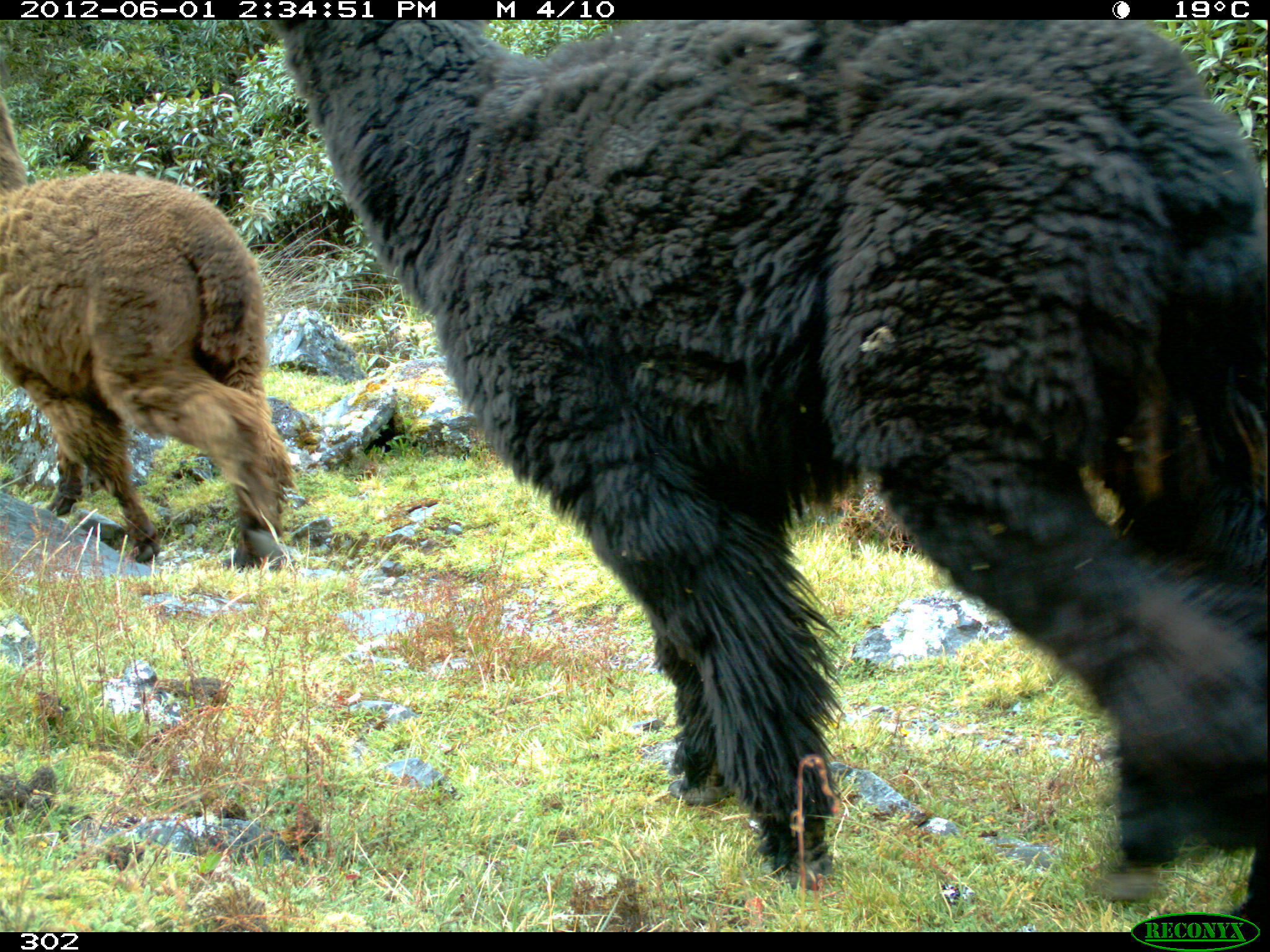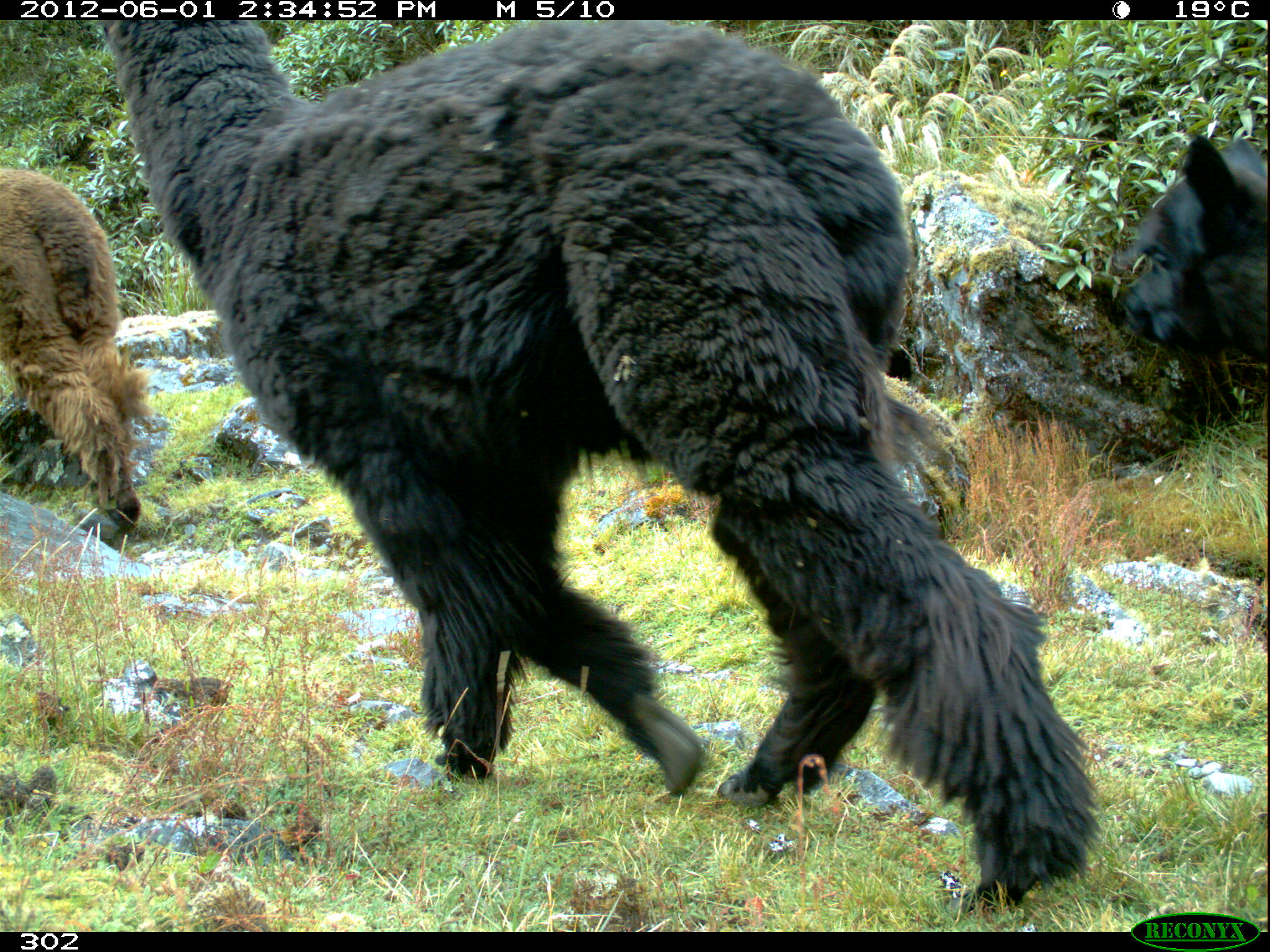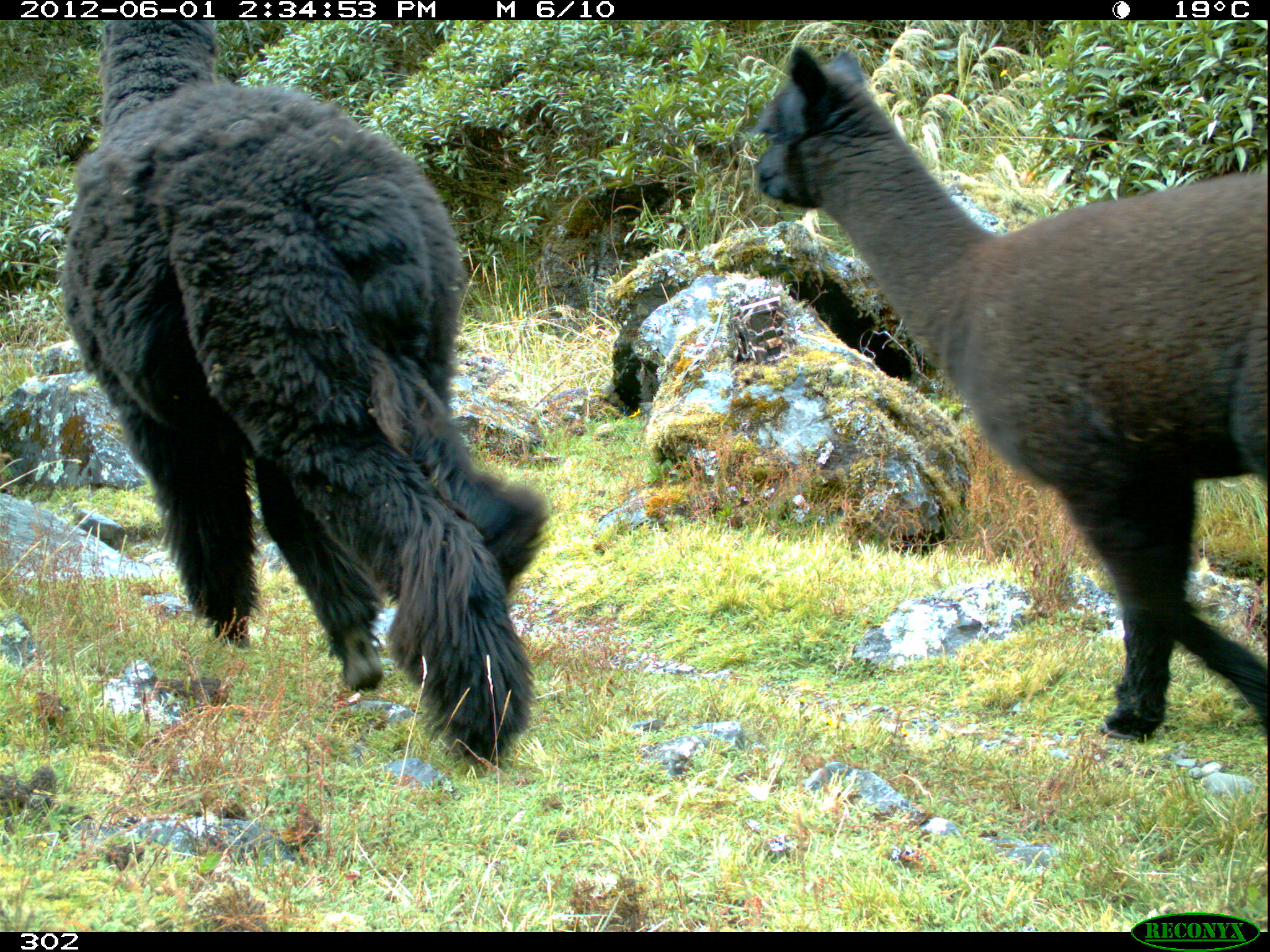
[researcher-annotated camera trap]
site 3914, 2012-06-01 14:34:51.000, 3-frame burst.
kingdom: Animalia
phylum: Chordata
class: Mammalia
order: Artiodactyla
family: Camelidae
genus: Vicugna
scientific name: Vicugna pacos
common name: alpaca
Vicugna pacos (alpaca).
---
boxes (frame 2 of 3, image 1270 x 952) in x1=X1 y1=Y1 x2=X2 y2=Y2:
vicugna pacos: x1=103 y1=20 x2=1094 y2=908; x1=0 y1=168 x2=145 y2=529; x1=1112 y1=131 x2=1270 y2=367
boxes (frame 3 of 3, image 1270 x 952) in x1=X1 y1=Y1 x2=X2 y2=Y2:
vicugna pacos: x1=745 y1=45 x2=1264 y2=743; x1=60 y1=20 x2=546 y2=761